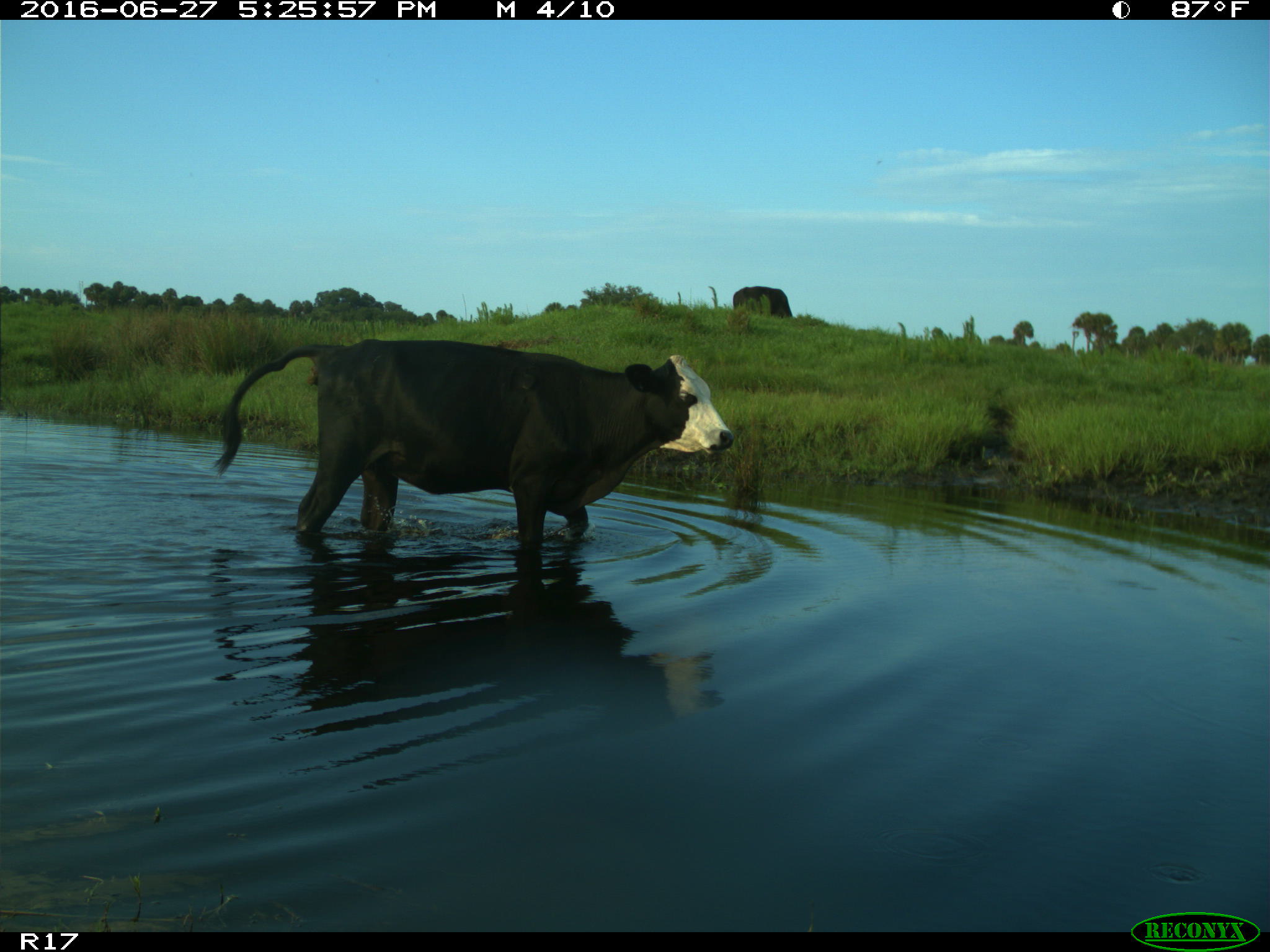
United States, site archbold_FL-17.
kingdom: Animalia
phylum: Chordata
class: Mammalia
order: Artiodactyla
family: Bovidae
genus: Bos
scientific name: Bos taurus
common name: domestic cow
Bos taurus (domestic cow).